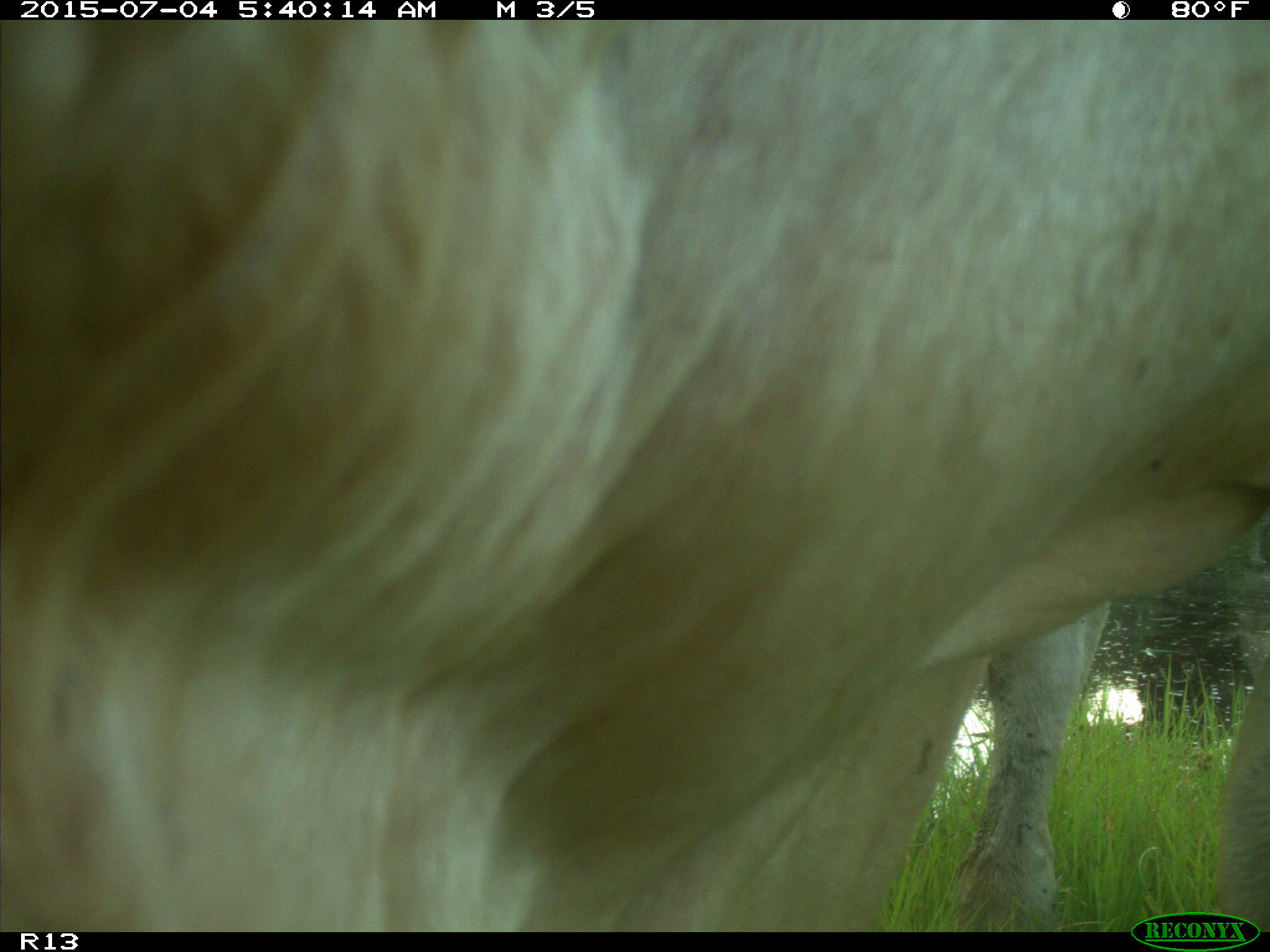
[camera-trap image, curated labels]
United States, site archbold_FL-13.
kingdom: Animalia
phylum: Chordata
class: Mammalia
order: Artiodactyla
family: Bovidae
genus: Bos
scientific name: Bos taurus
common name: domestic cow